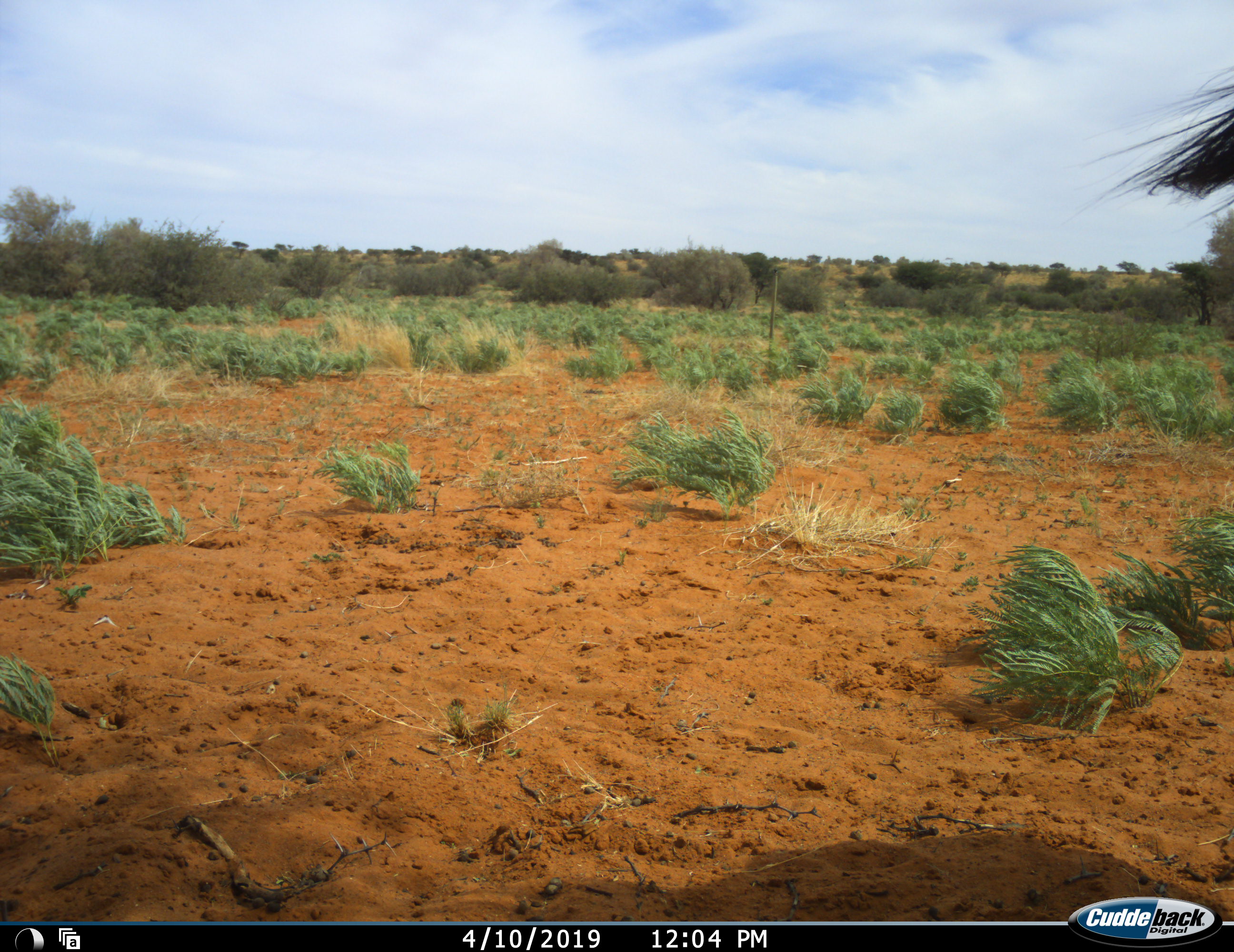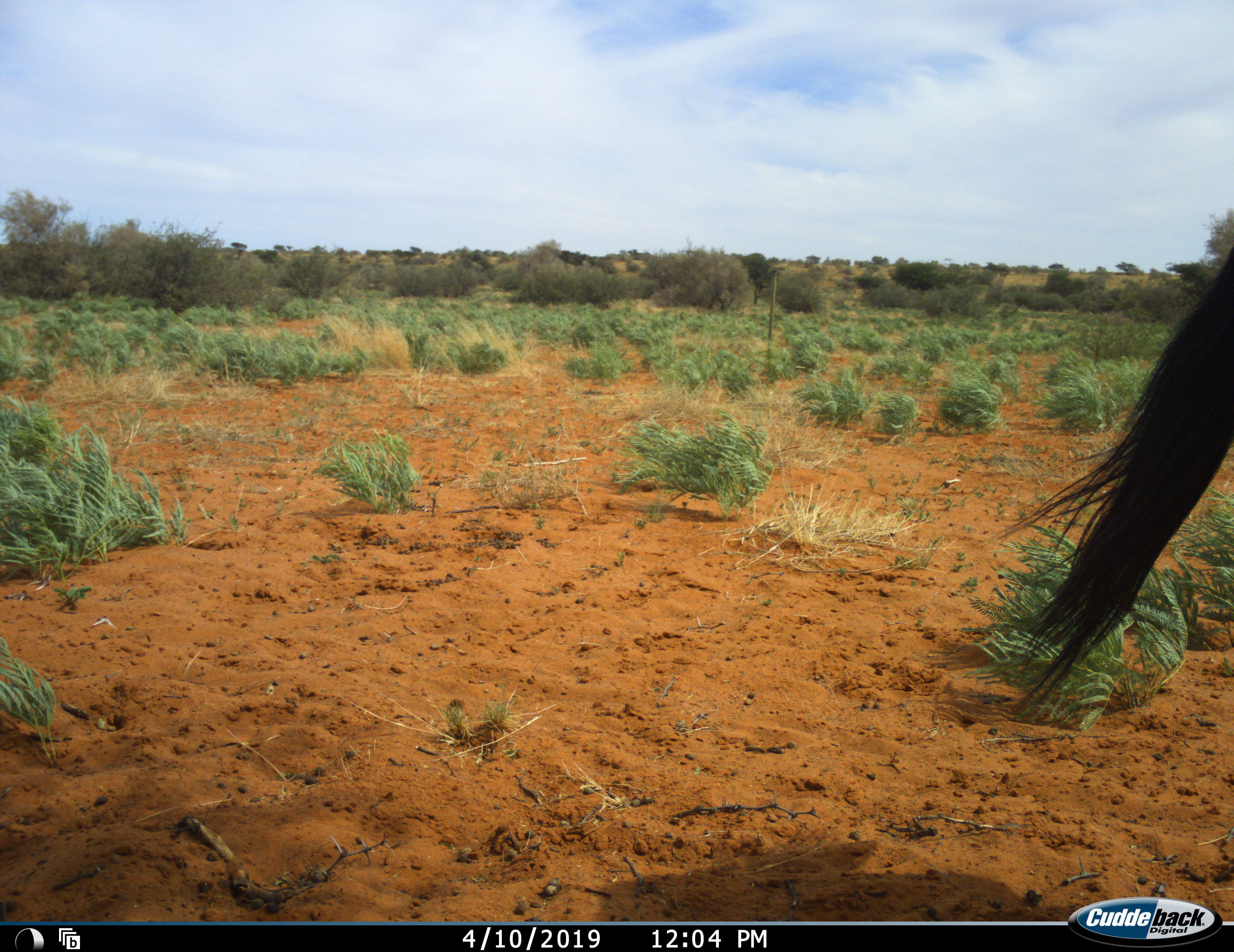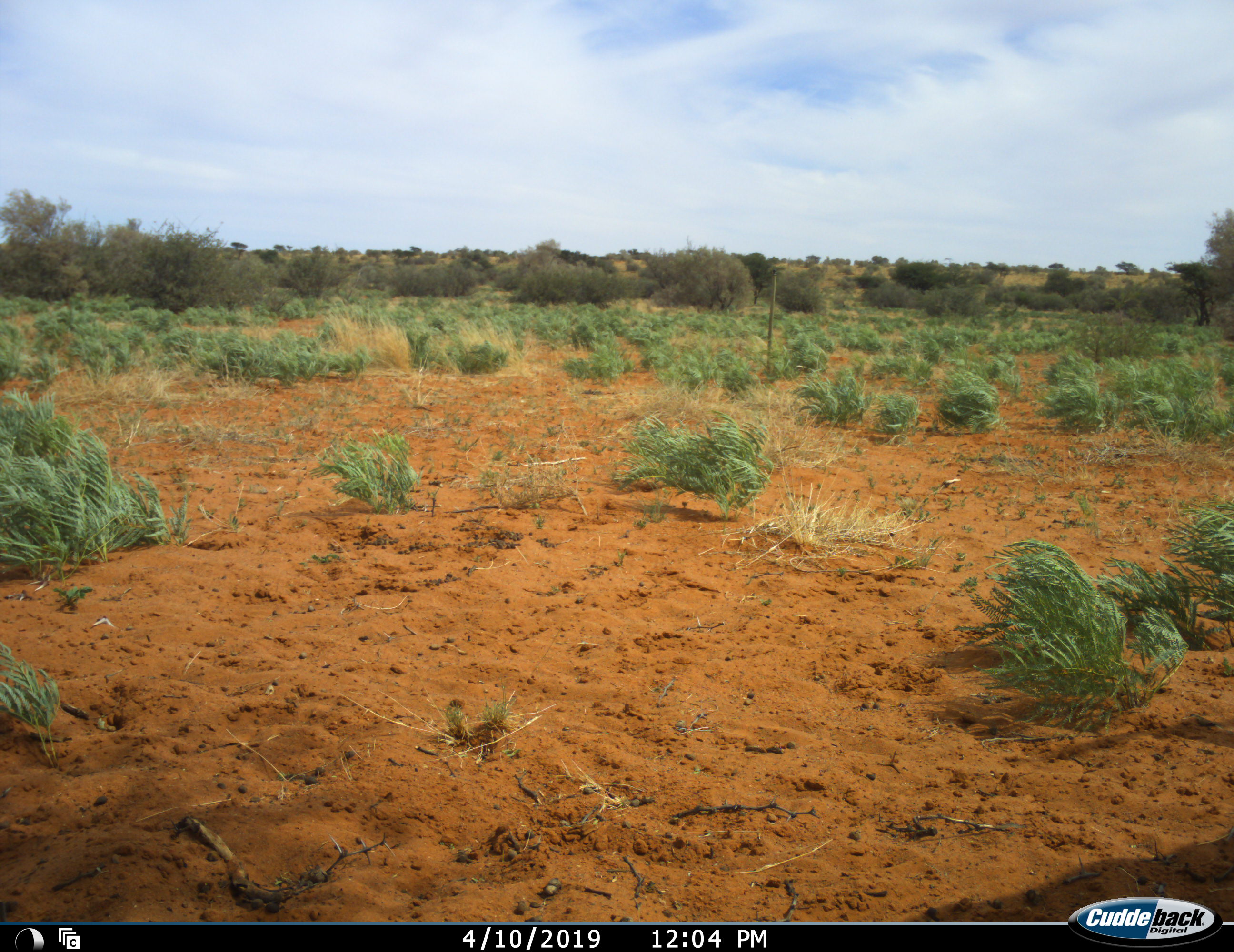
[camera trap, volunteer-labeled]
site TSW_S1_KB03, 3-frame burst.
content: unidentified animal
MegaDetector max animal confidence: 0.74